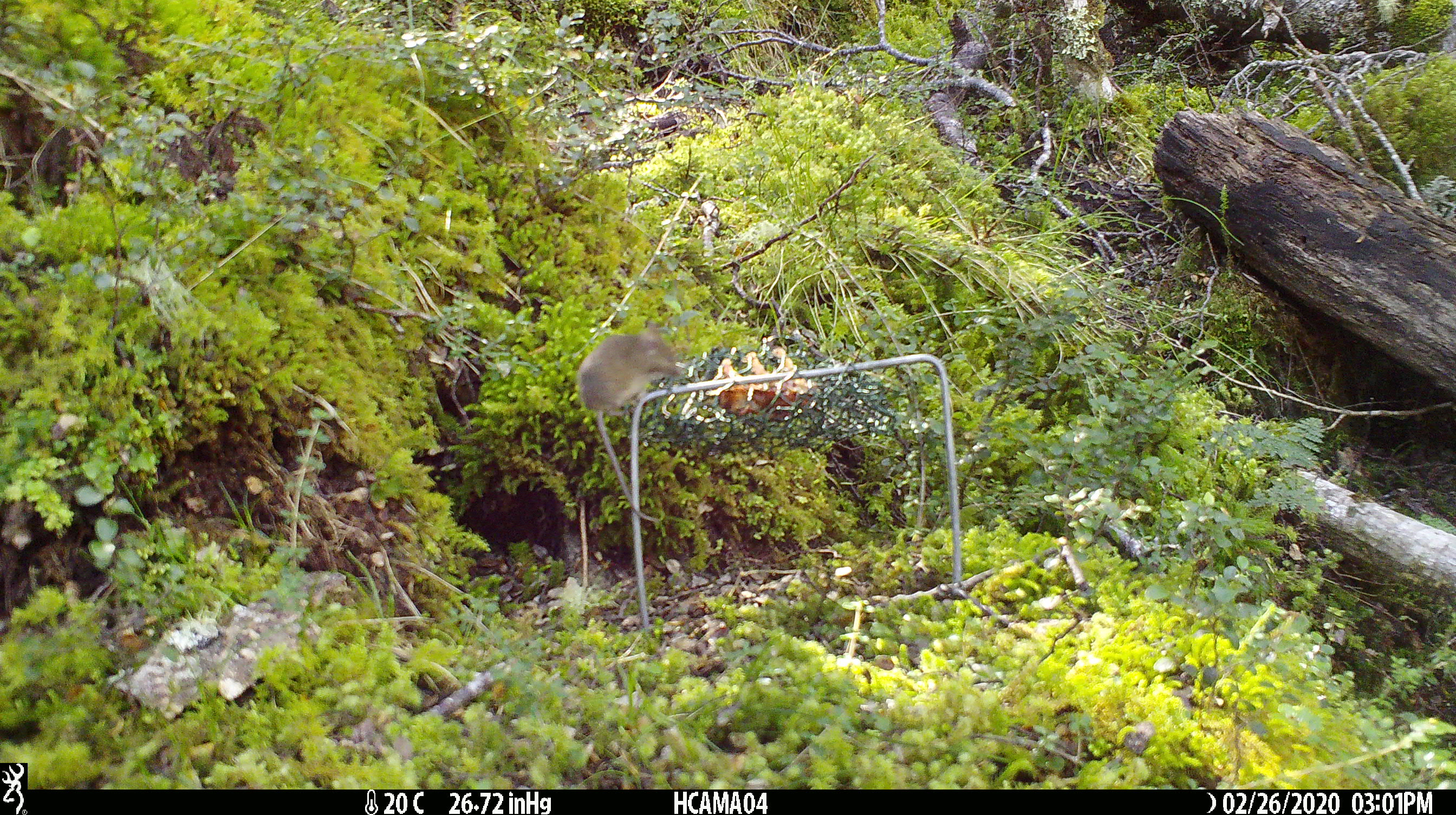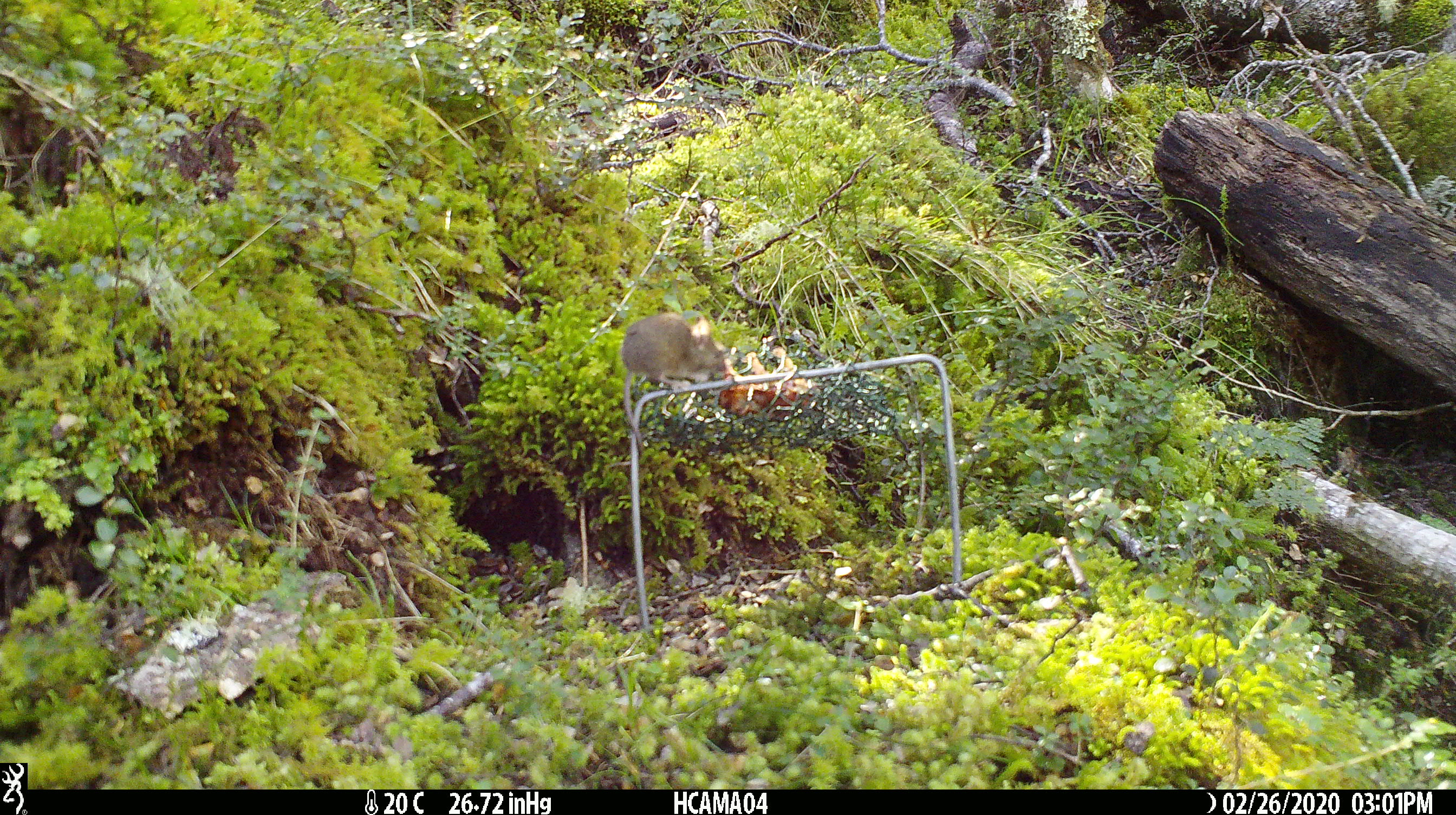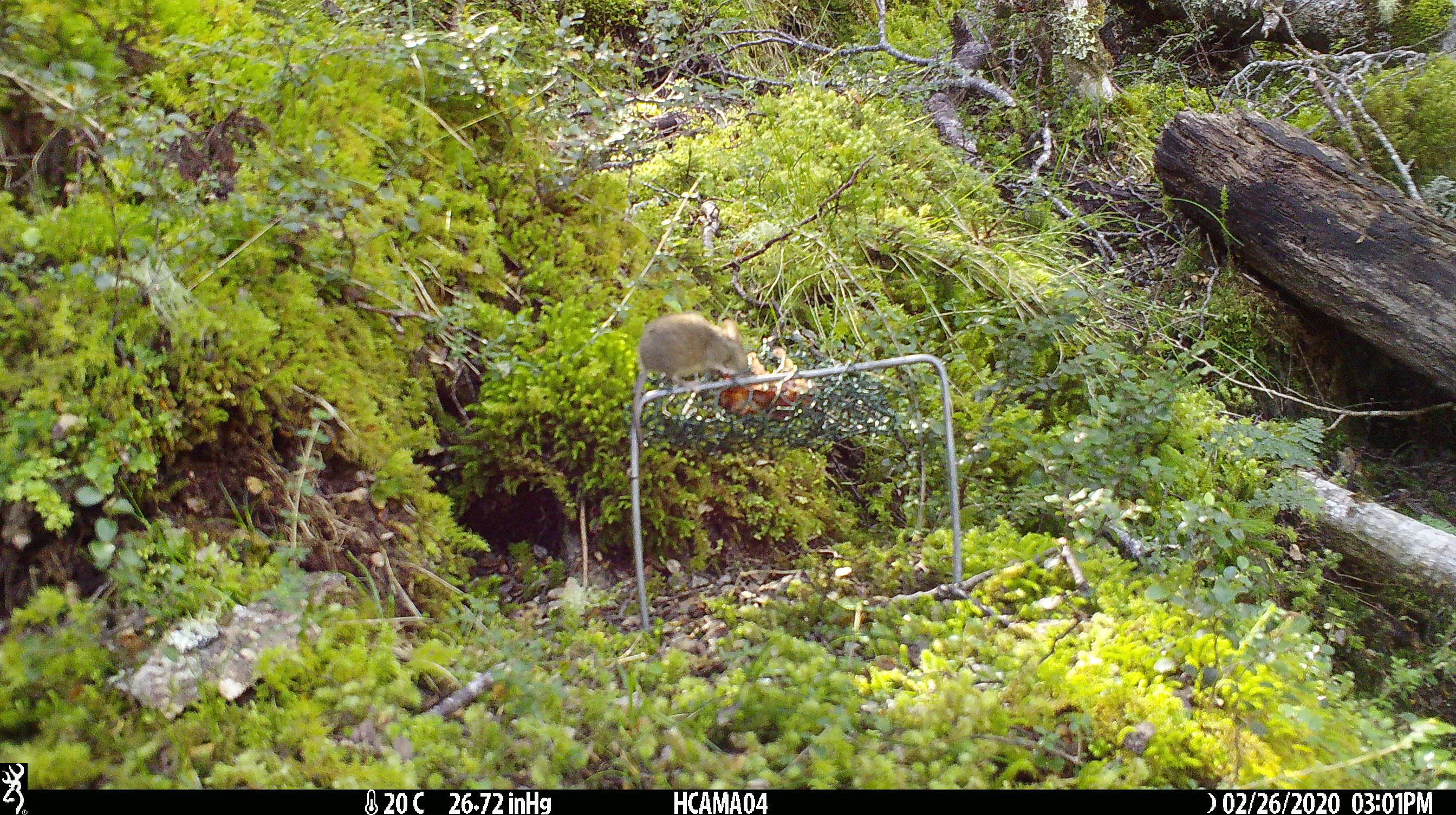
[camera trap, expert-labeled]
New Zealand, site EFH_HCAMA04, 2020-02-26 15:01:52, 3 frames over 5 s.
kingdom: Animalia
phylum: Chordata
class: Mammalia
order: Rodentia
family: Muridae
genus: Mus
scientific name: Mus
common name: mouse